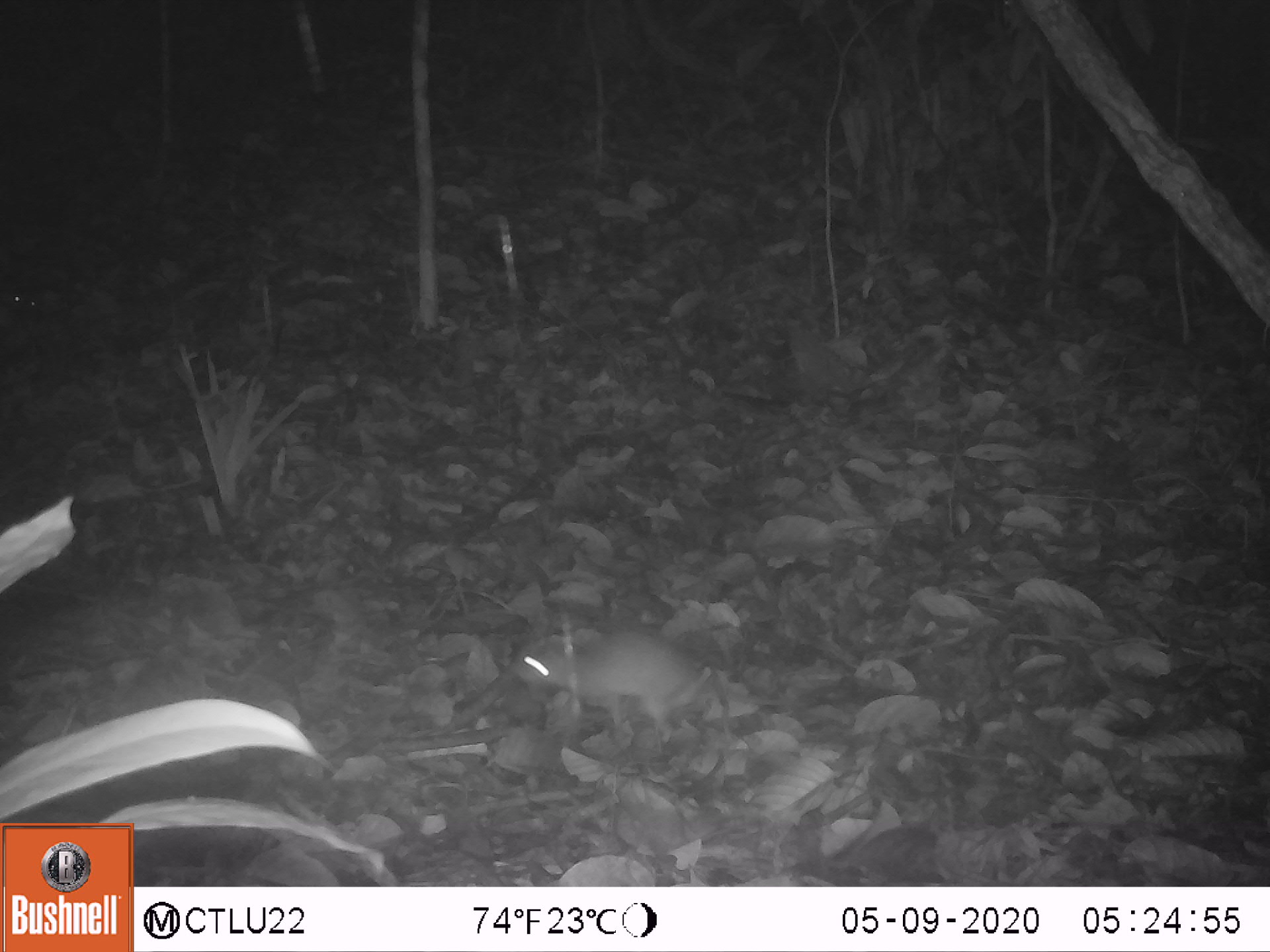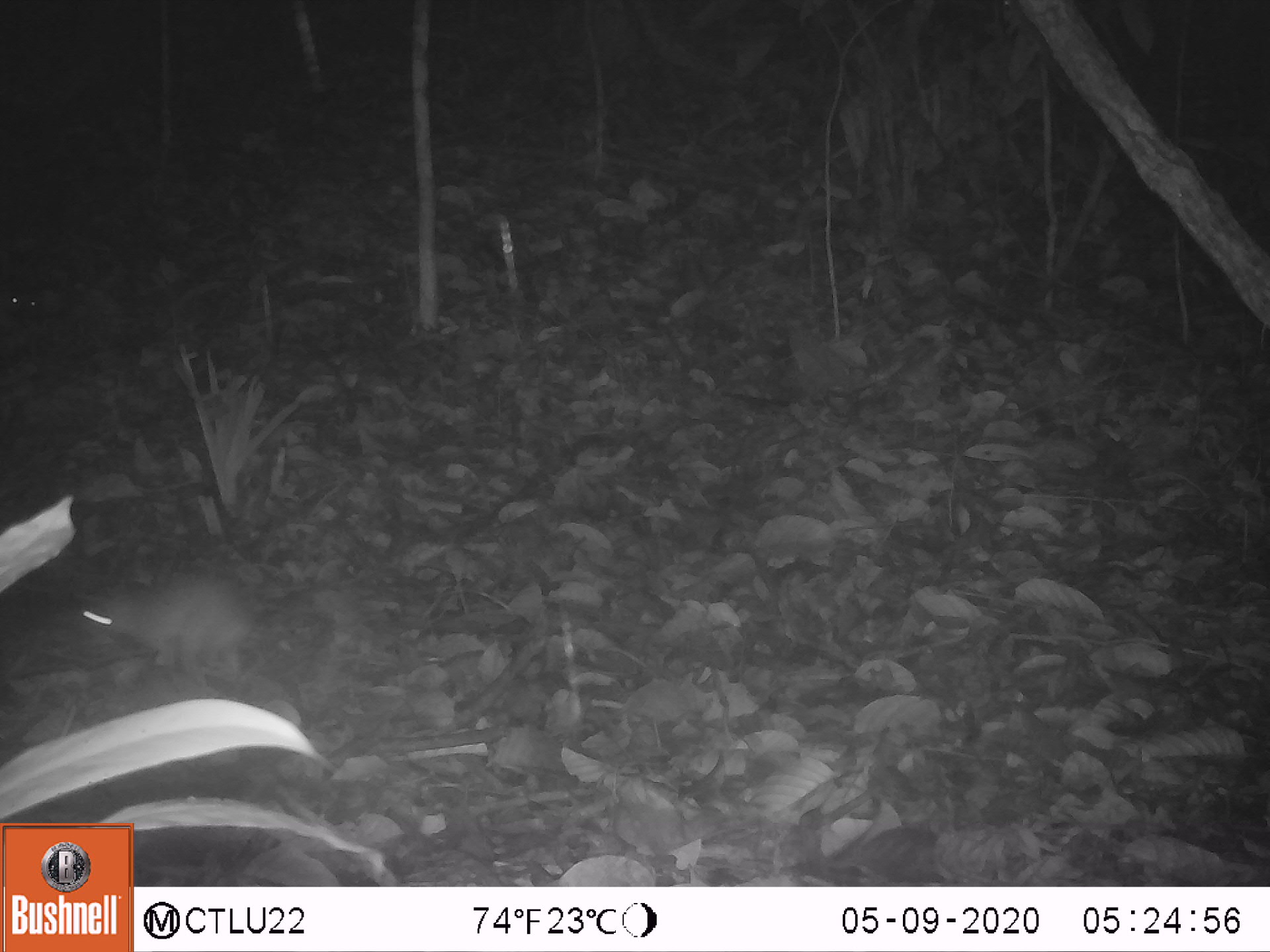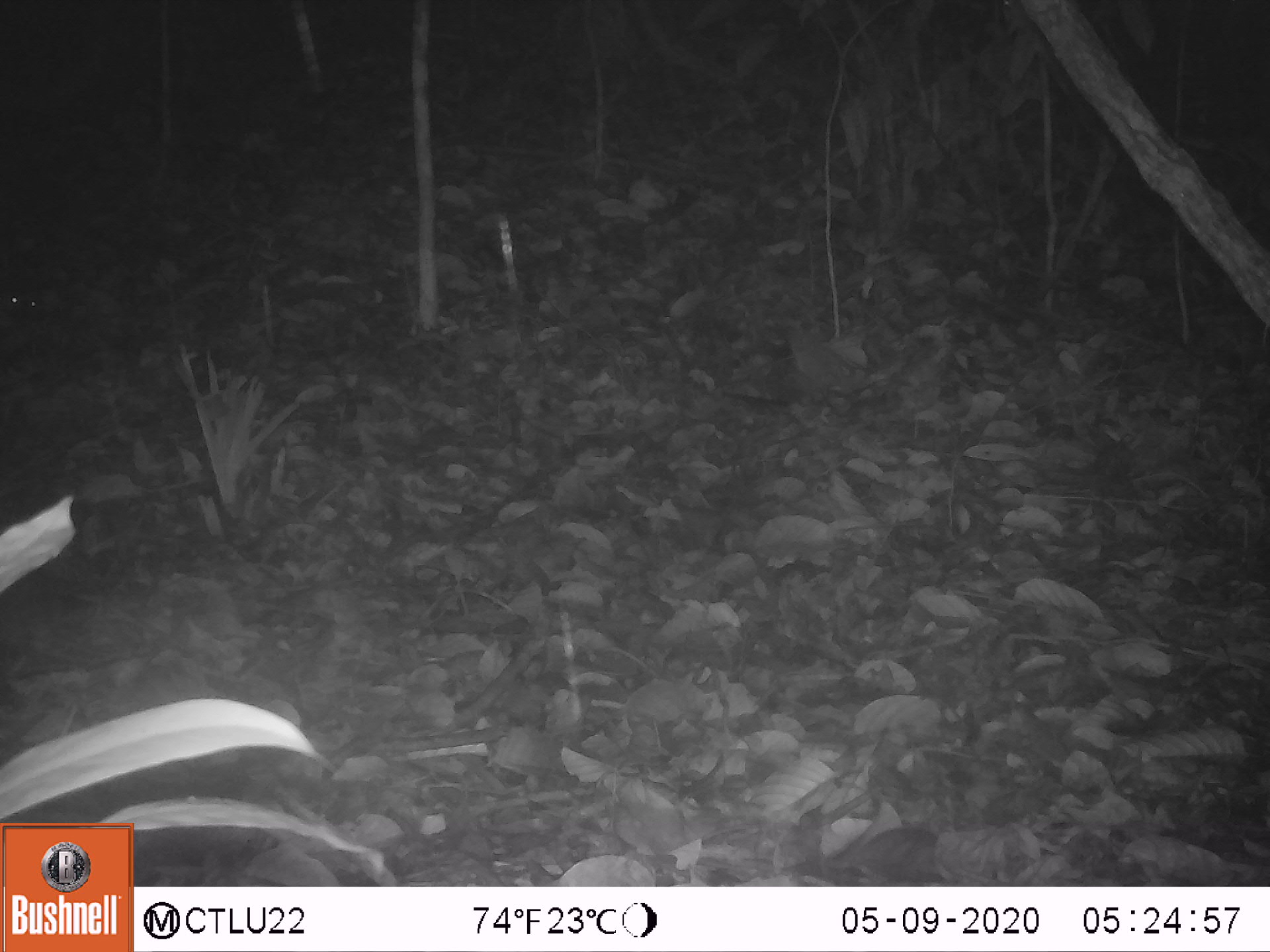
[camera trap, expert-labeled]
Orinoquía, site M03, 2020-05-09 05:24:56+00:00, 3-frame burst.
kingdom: Animalia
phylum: Chordata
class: Mammalia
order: Rodentia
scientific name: Rodentia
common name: rodent